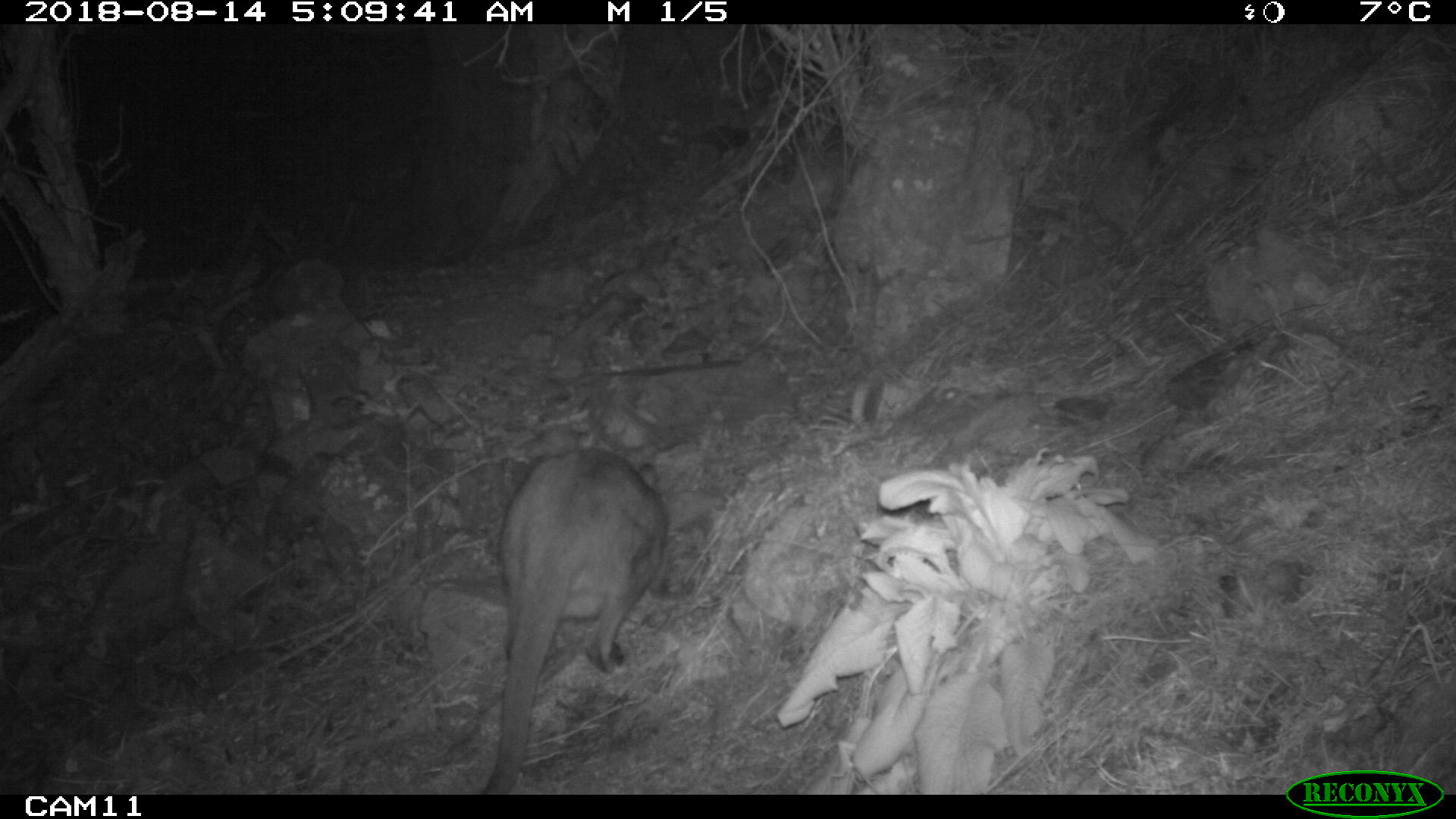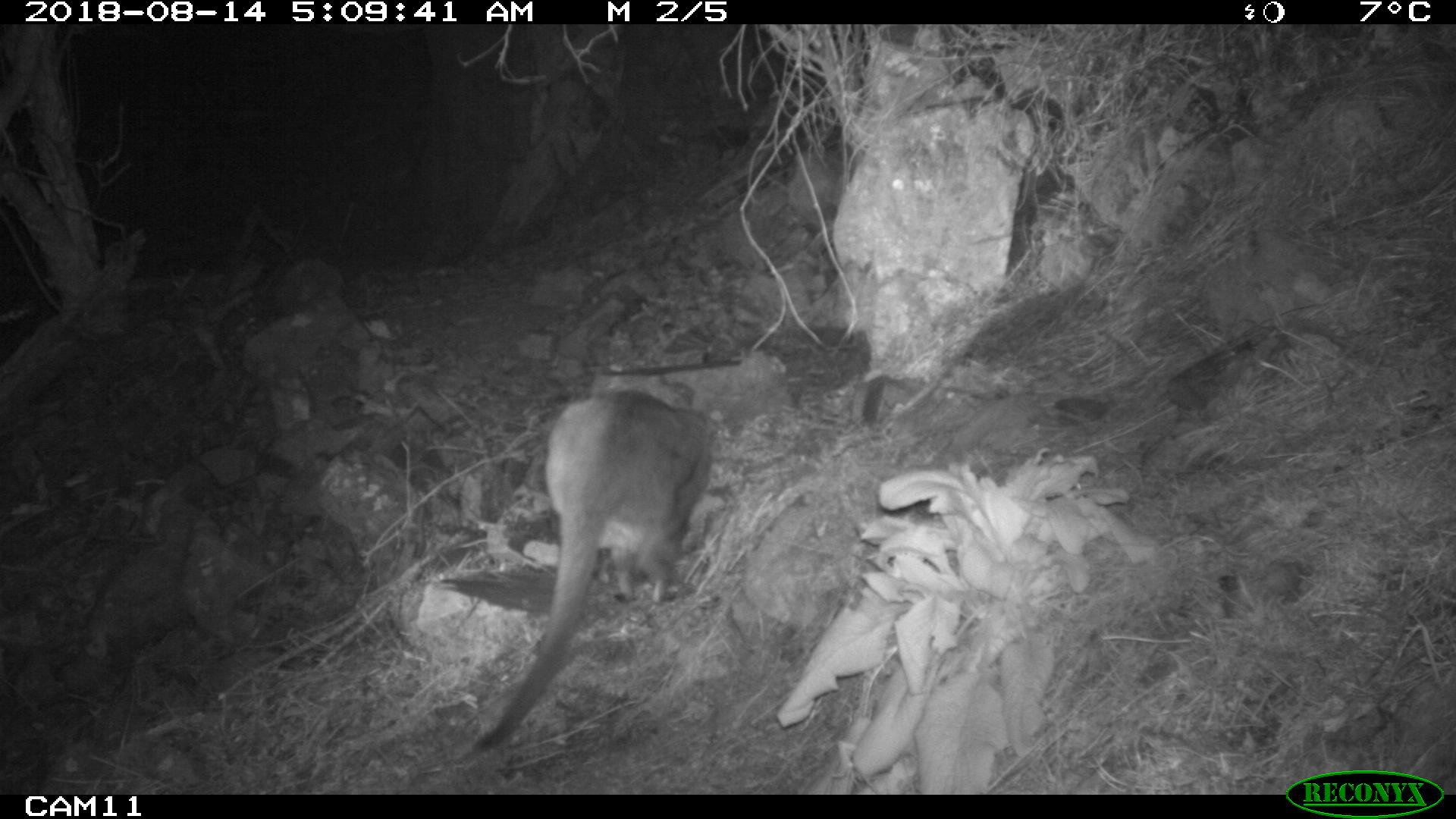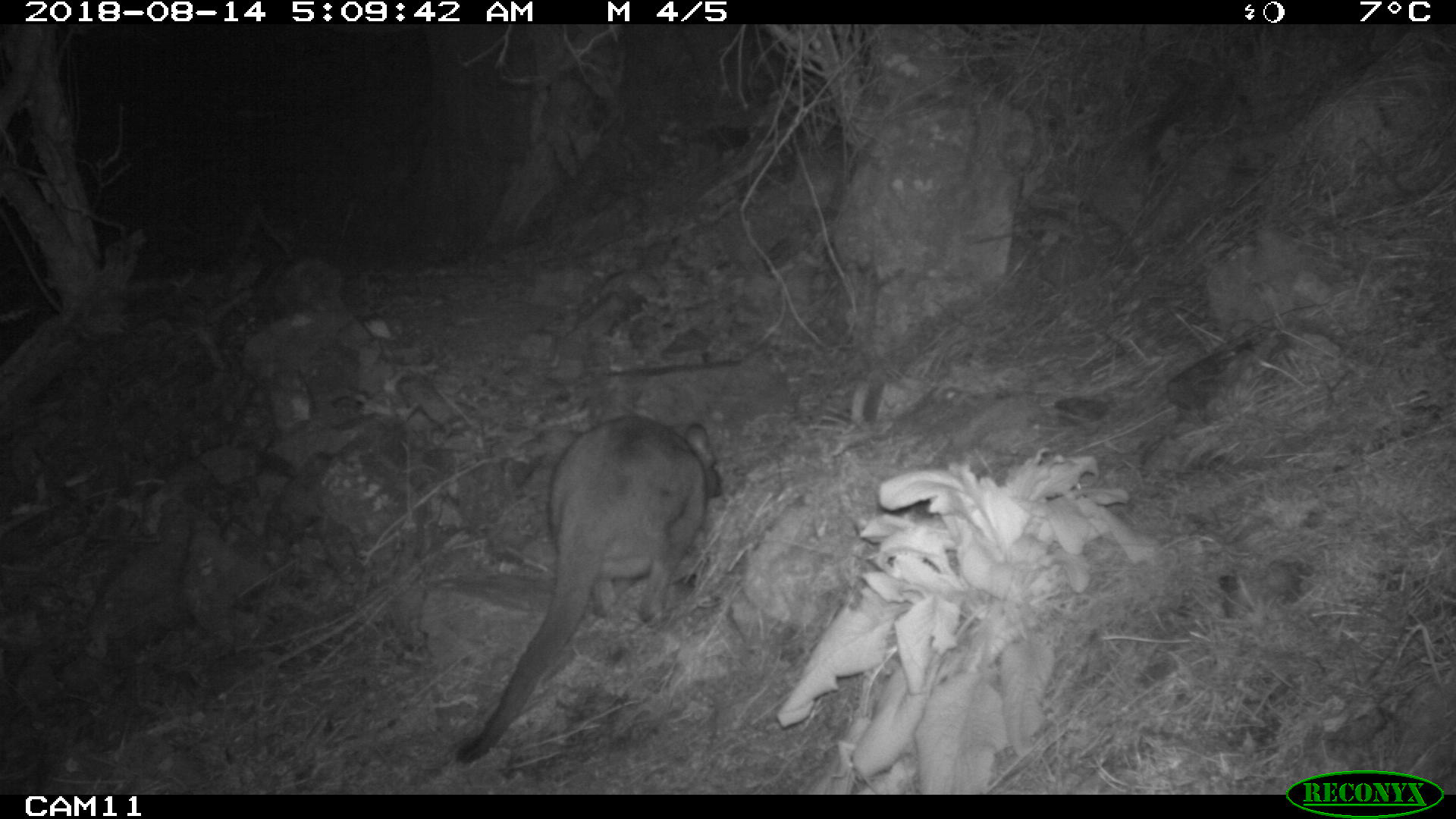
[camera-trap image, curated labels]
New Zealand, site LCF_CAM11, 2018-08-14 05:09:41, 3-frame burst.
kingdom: Animalia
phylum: Chordata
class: Mammalia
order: Diprotodontia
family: Macropodidae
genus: Notamacropus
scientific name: Notamacropus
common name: wallaby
Wallaby (Notamacropus).